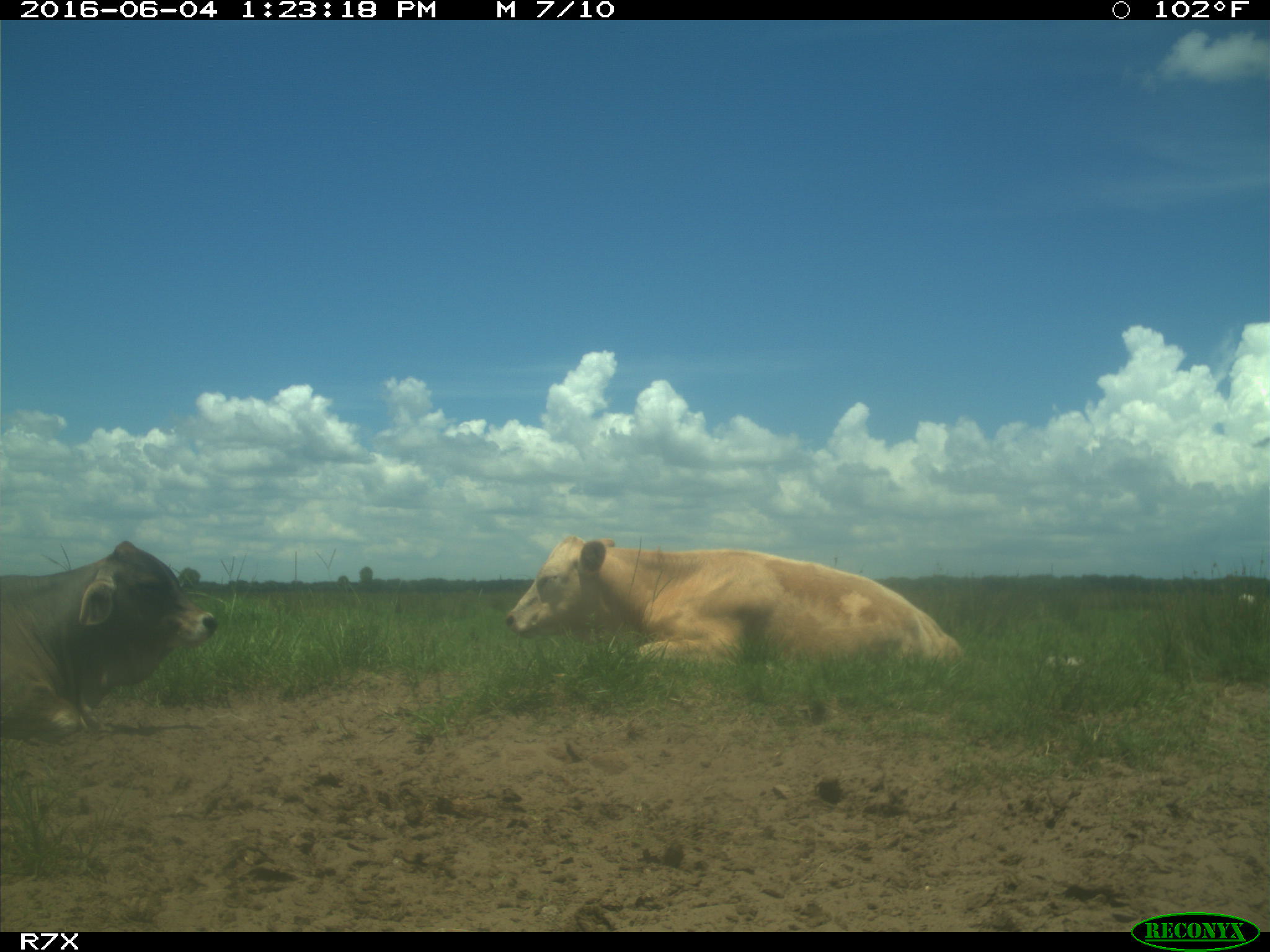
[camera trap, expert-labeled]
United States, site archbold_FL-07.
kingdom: Animalia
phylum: Chordata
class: Mammalia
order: Artiodactyla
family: Bovidae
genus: Bos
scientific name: Bos taurus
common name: domestic cow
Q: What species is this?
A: Bos taurus (domestic cow).